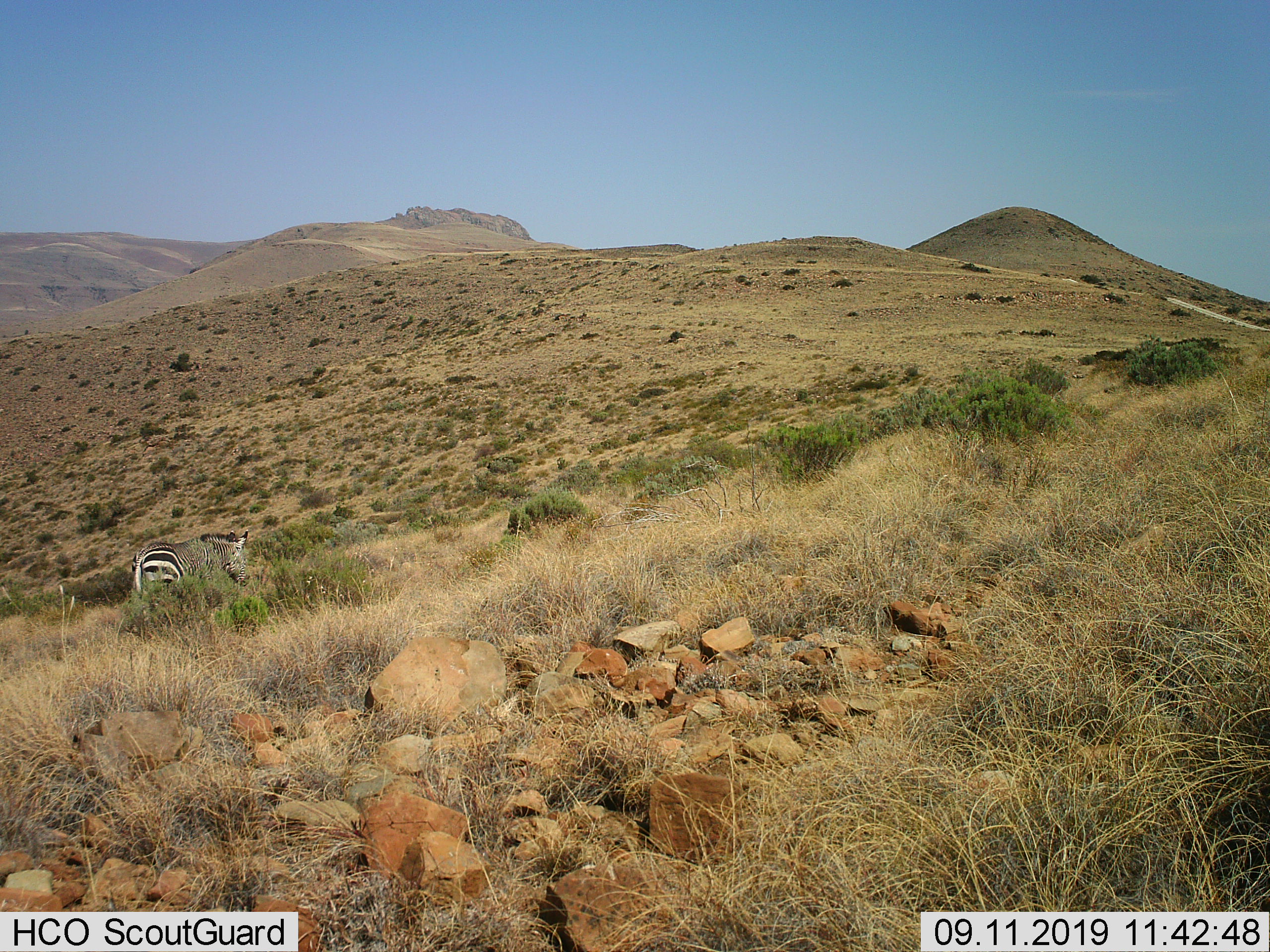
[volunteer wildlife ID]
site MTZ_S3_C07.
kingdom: Animalia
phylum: Chordata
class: Mammalia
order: Perissodactyla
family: Equidae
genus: Equus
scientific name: Equus zebra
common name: mountain zebra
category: zebramountain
Zebramountain (mountain zebra) (Equus zebra), count 1. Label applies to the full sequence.